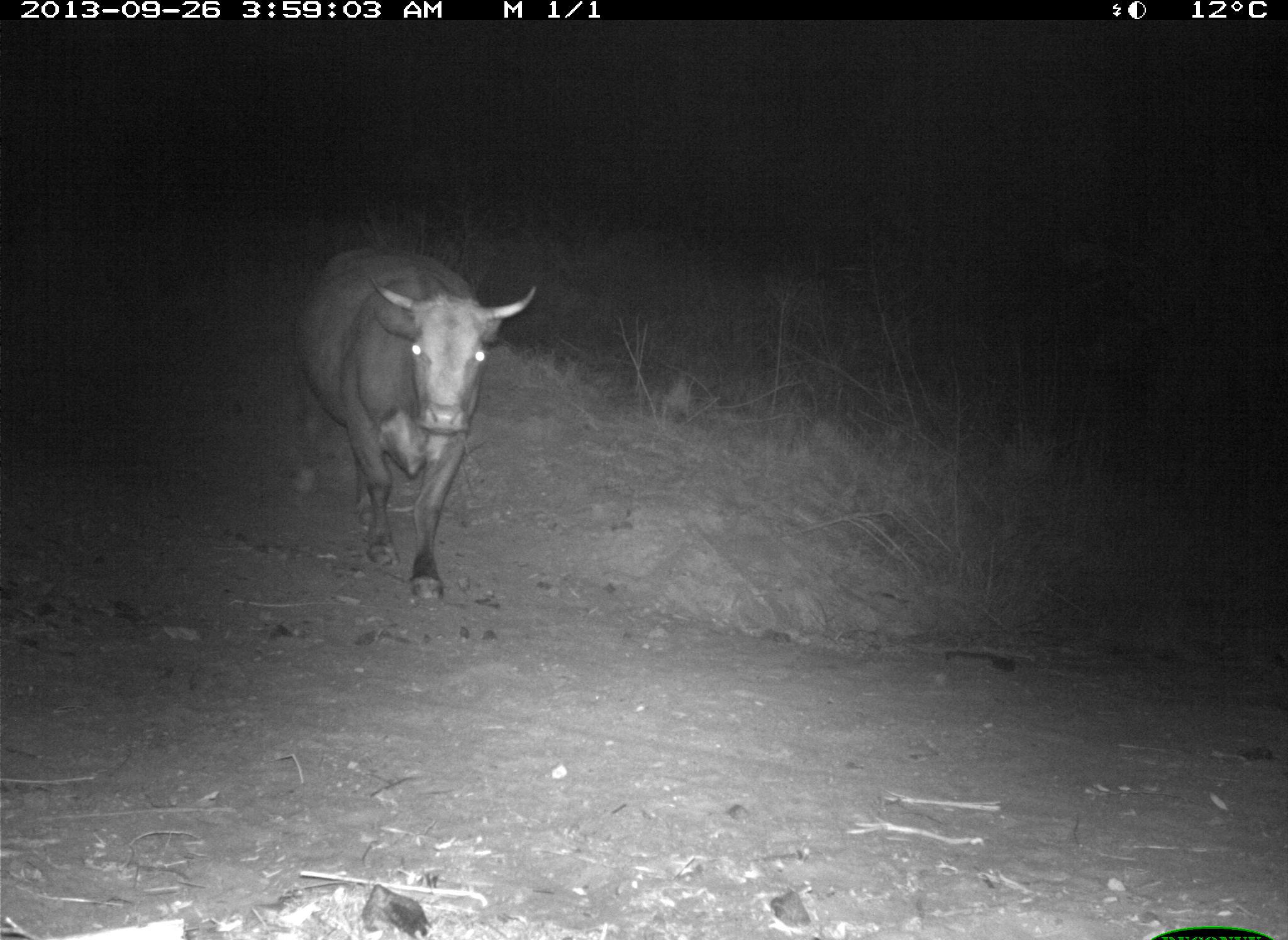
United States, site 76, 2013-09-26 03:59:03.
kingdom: Animalia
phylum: Chordata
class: Mammalia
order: Artiodactyla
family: Bovidae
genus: Bos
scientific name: Bos taurus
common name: cow